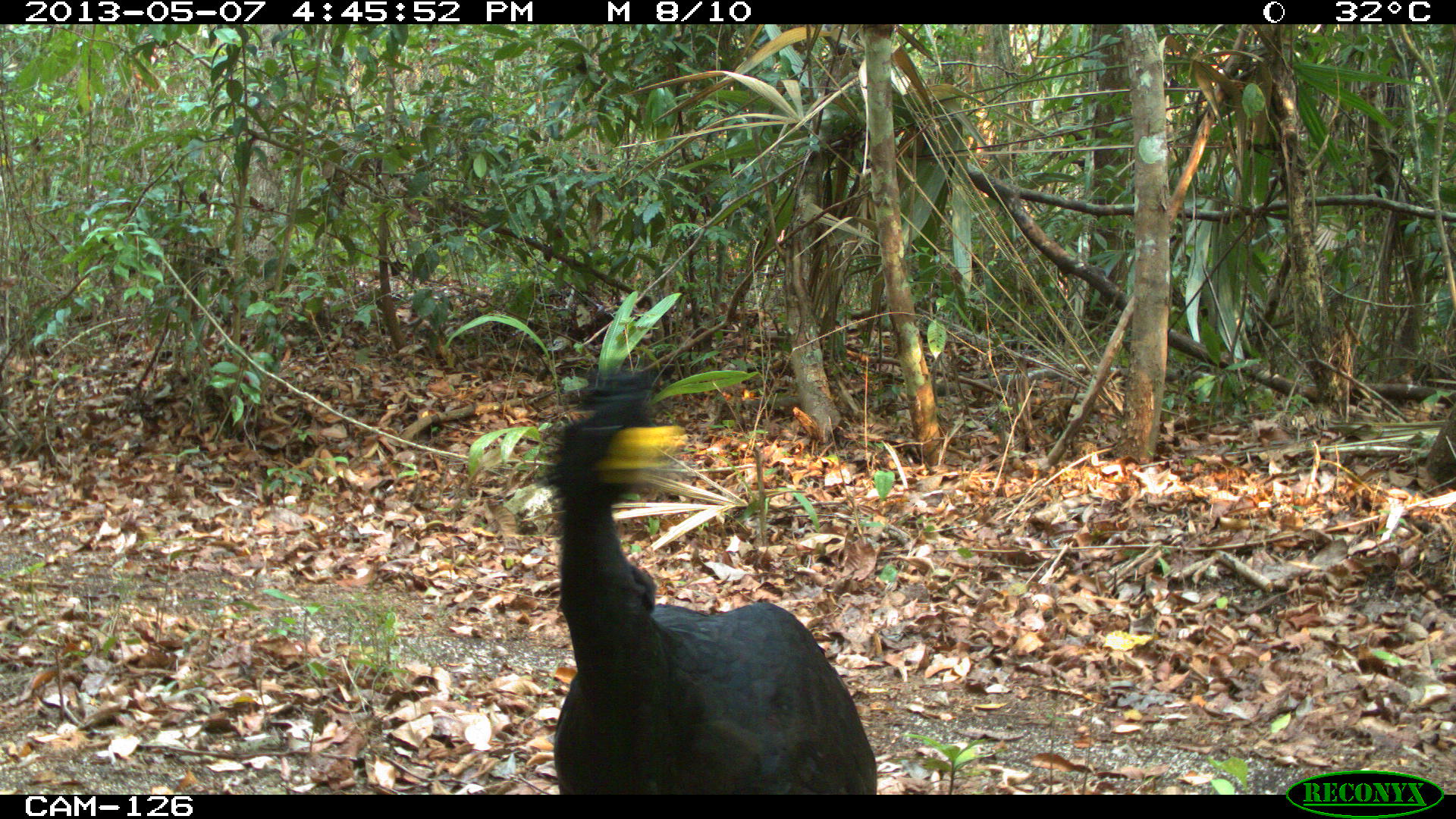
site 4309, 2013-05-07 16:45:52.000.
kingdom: Animalia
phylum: Chordata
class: Aves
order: Galliformes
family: Cracidae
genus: Crax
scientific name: Crax rubra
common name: great curassow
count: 1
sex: male